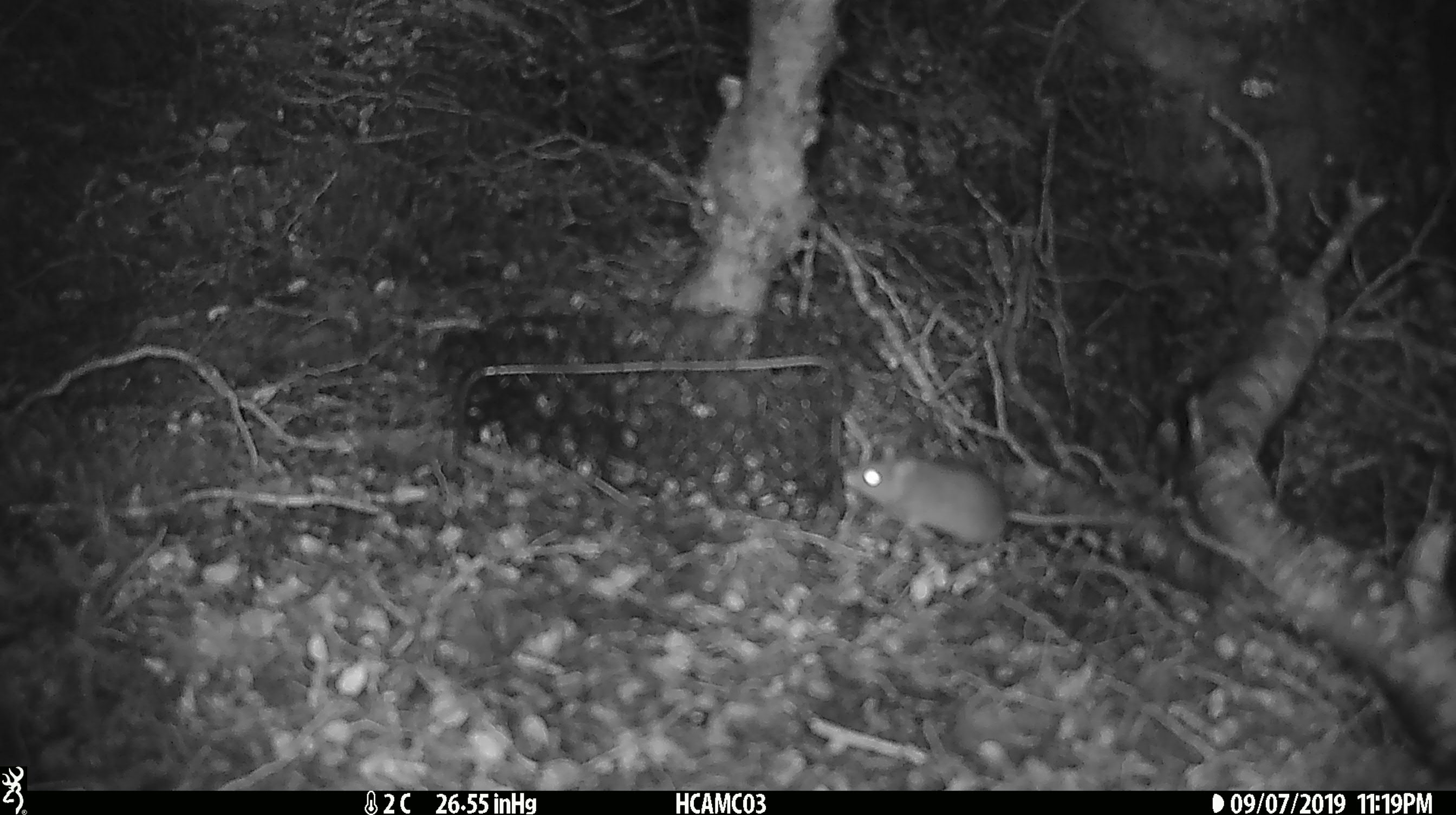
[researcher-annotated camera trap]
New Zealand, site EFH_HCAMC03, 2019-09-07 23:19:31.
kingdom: Animalia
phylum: Chordata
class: Mammalia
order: Rodentia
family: Muridae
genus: Mus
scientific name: Mus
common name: mouse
Mouse (Mus).